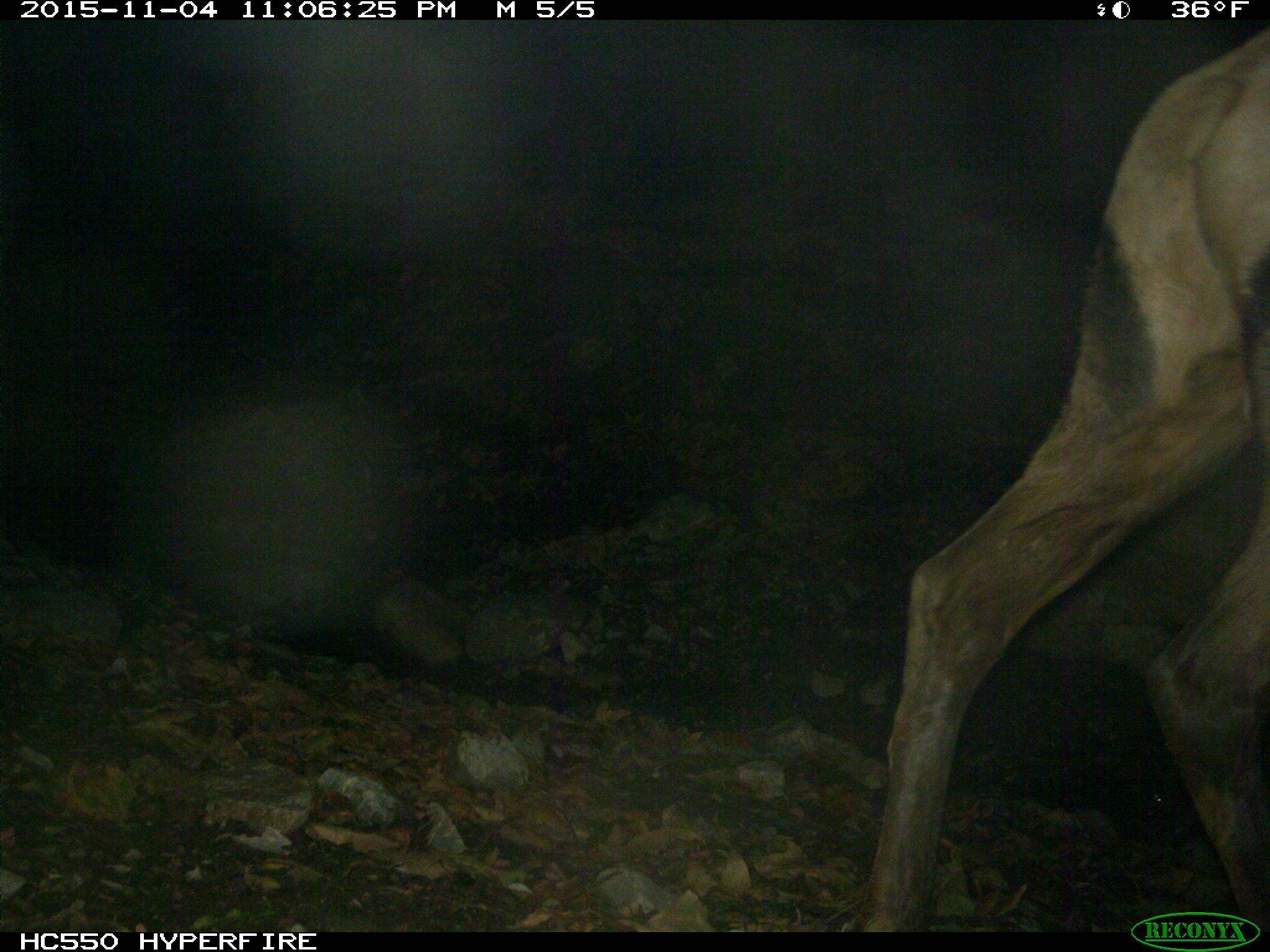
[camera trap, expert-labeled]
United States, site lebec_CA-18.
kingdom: Animalia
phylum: Chordata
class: Mammalia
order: Artiodactyla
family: Cervidae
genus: Cervus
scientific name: Cervus canadensis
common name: elk